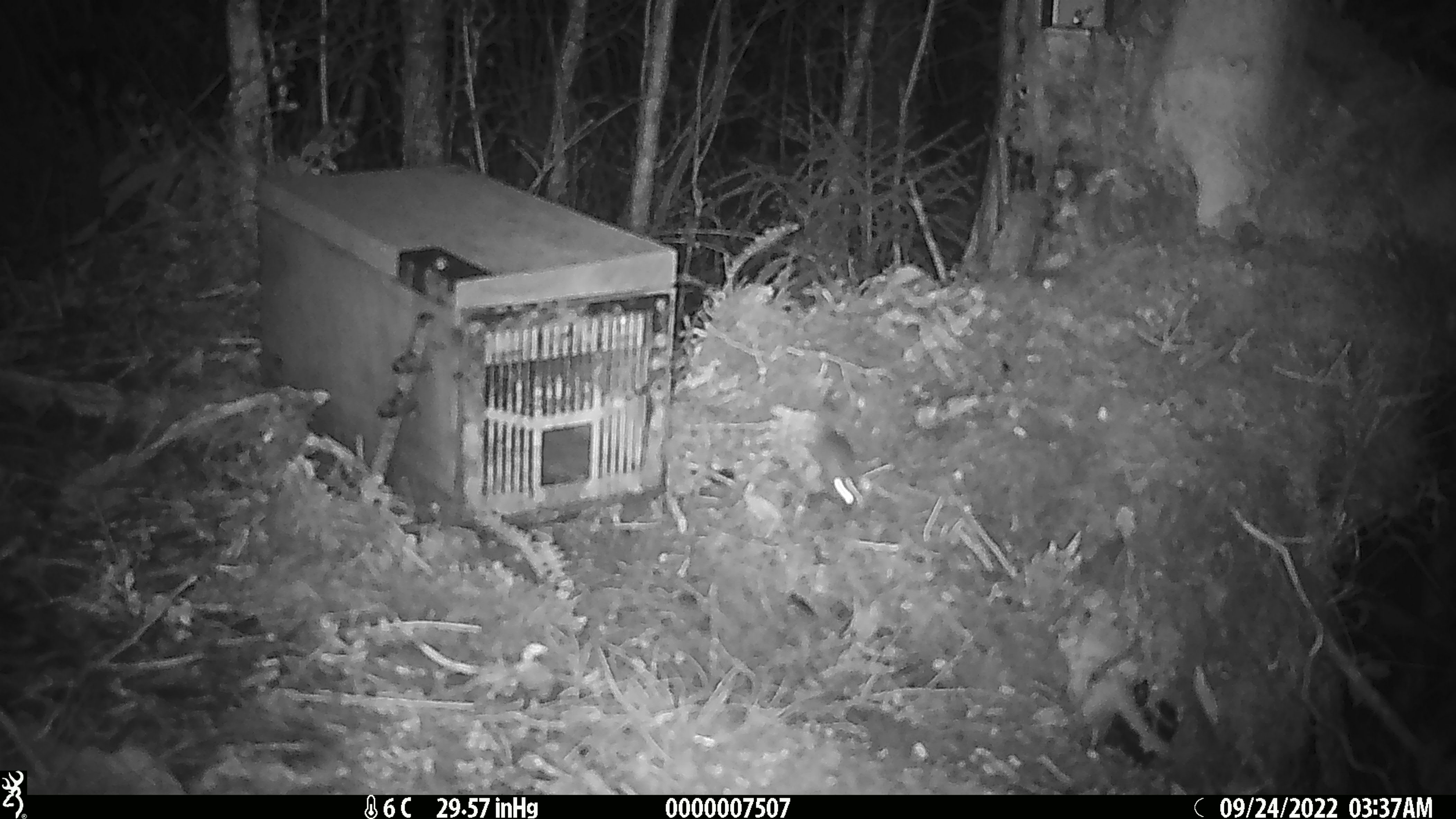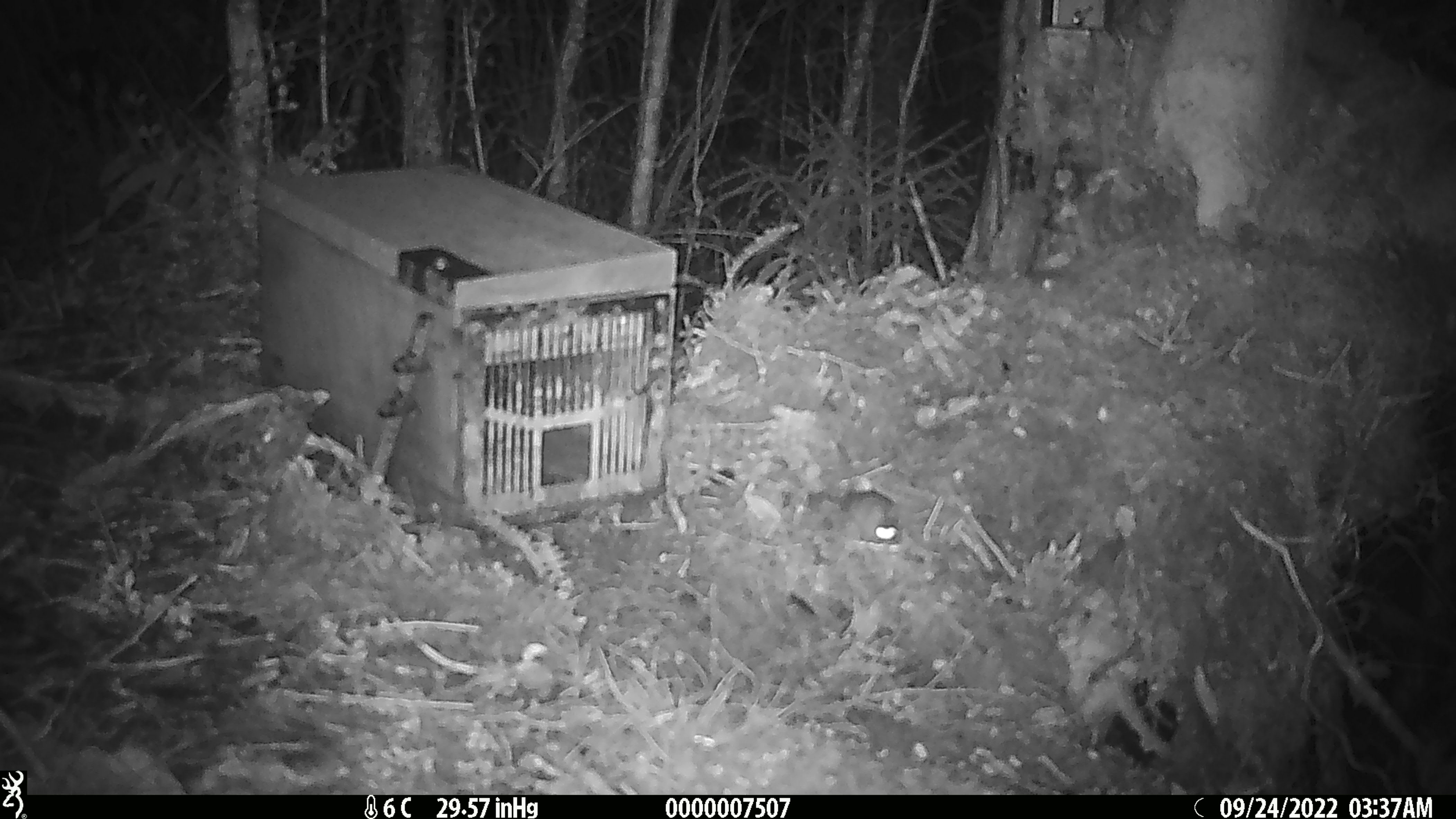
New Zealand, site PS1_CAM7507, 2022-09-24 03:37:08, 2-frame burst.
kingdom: Animalia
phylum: Chordata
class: Mammalia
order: Rodentia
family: Muridae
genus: Mus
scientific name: Mus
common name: mouse